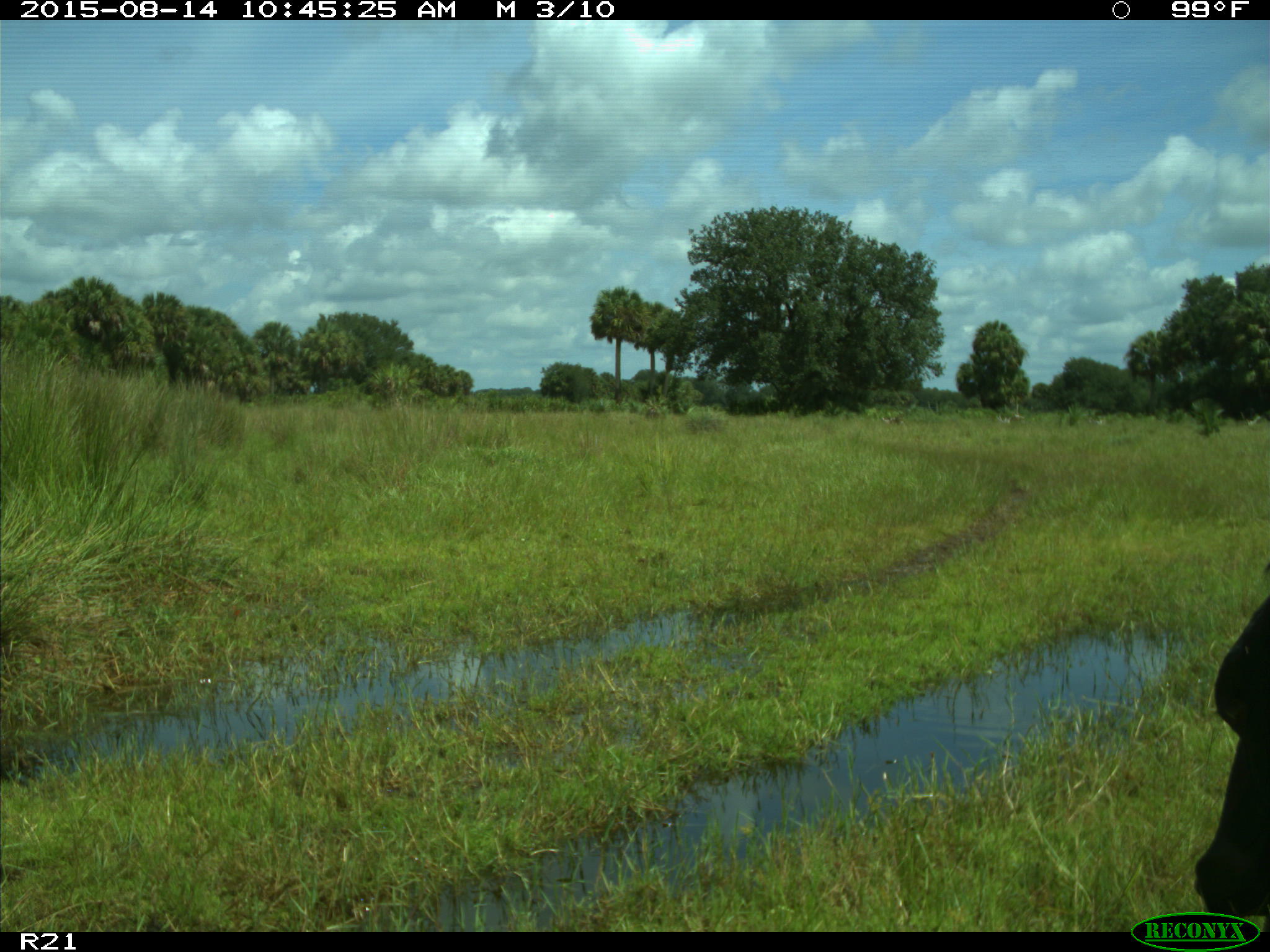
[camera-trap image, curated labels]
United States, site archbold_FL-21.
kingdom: Animalia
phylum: Chordata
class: Mammalia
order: Artiodactyla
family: Bovidae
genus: Bos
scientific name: Bos taurus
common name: domestic cow